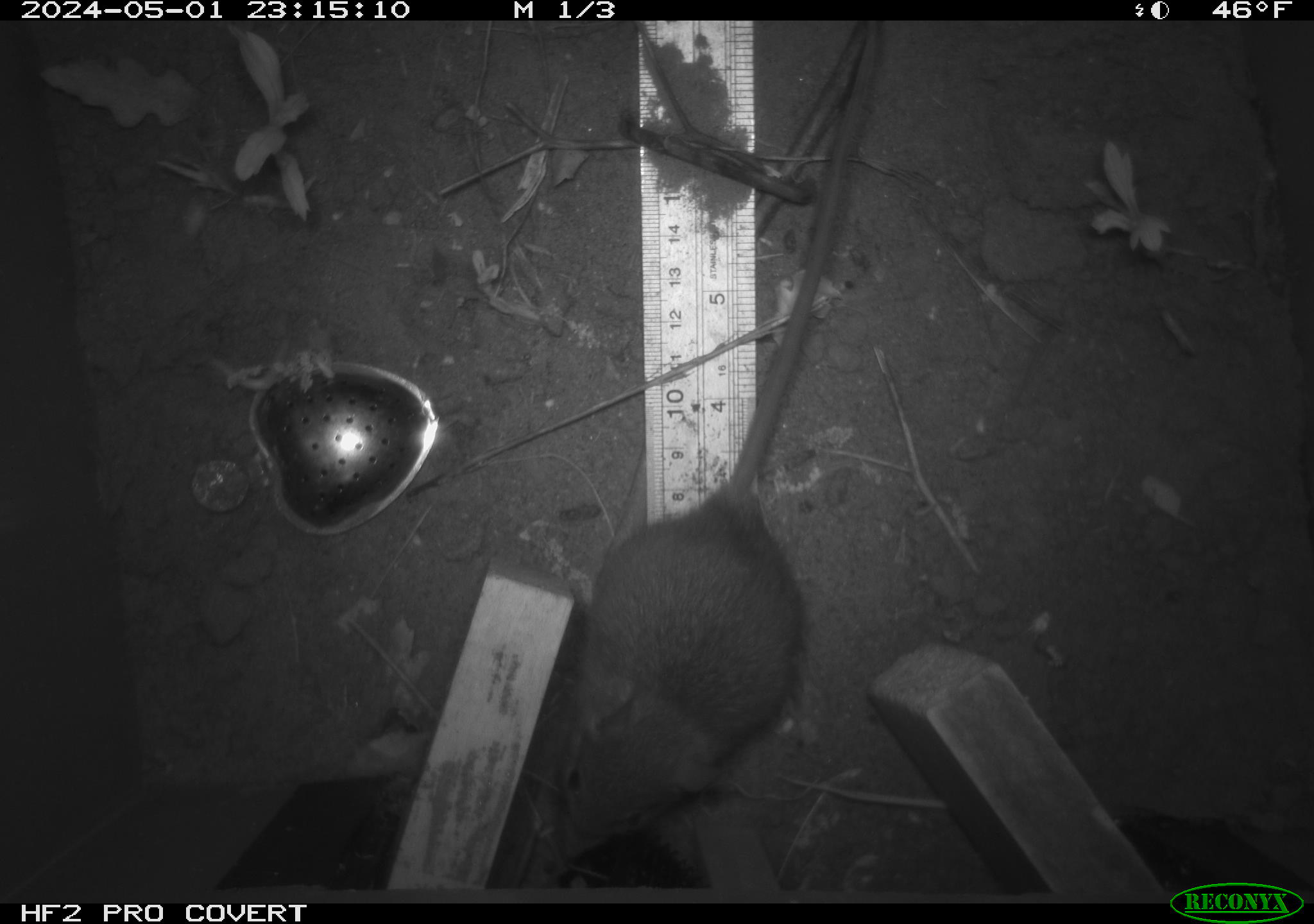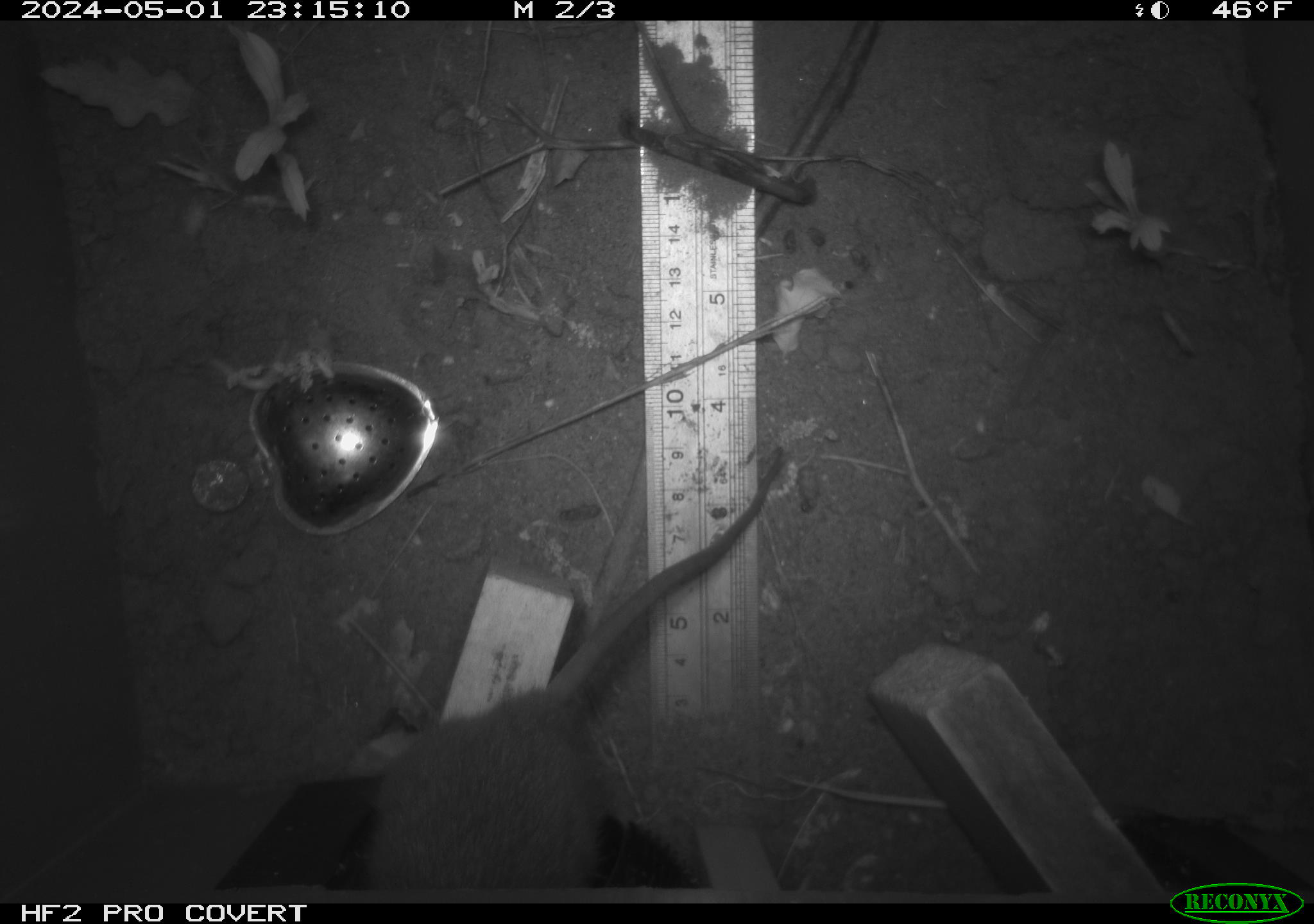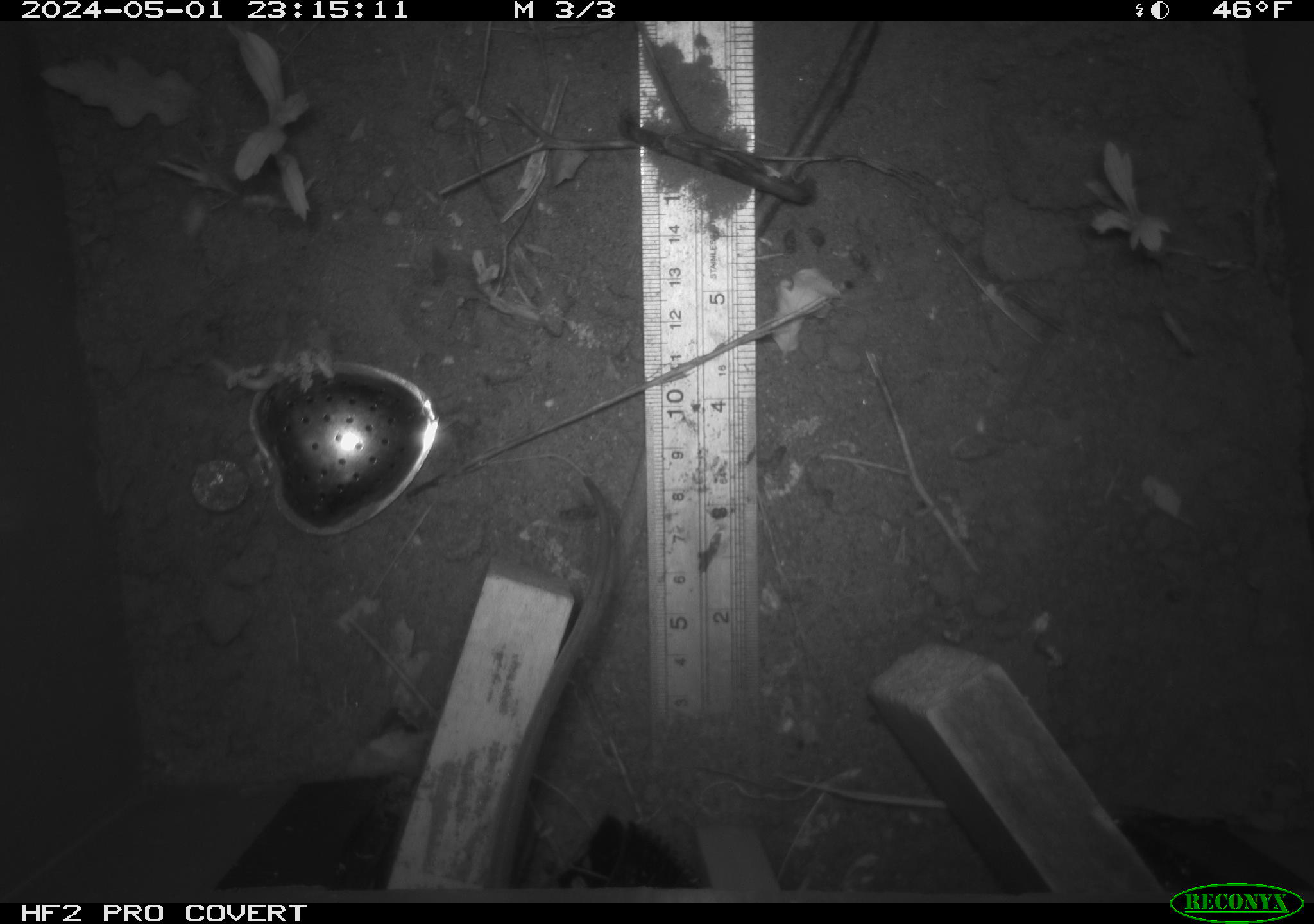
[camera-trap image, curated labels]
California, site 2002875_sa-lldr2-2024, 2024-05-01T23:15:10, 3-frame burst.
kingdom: Animalia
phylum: Chordata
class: Mammalia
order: Rodentia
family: Muridae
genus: Rattus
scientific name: Rattus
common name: rat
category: rattus species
Rattus species (rat) (Rattus).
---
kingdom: Animalia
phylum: Chordata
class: Mammalia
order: Rodentia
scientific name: Rodentia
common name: rodent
Rodent (Rodentia).